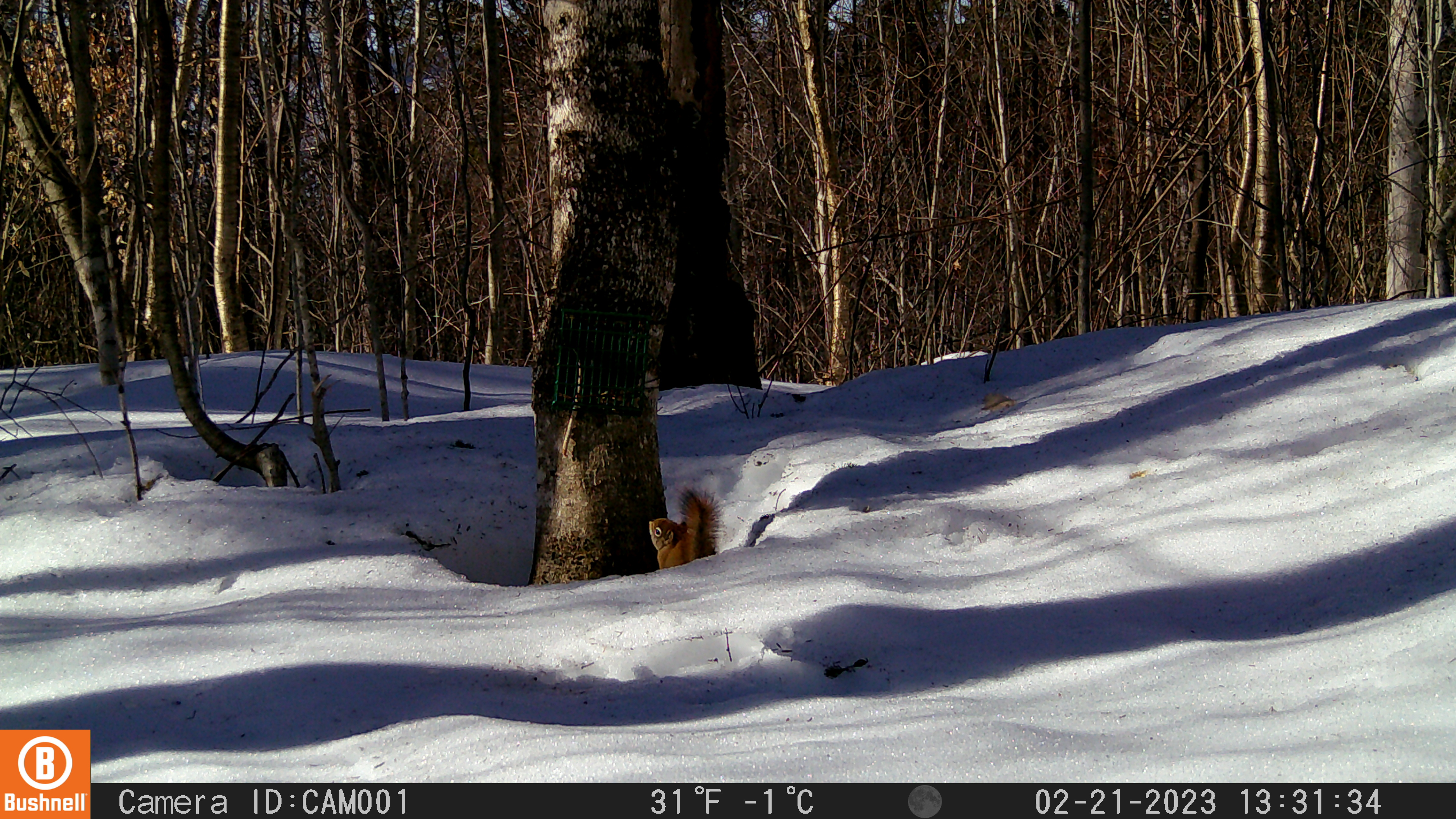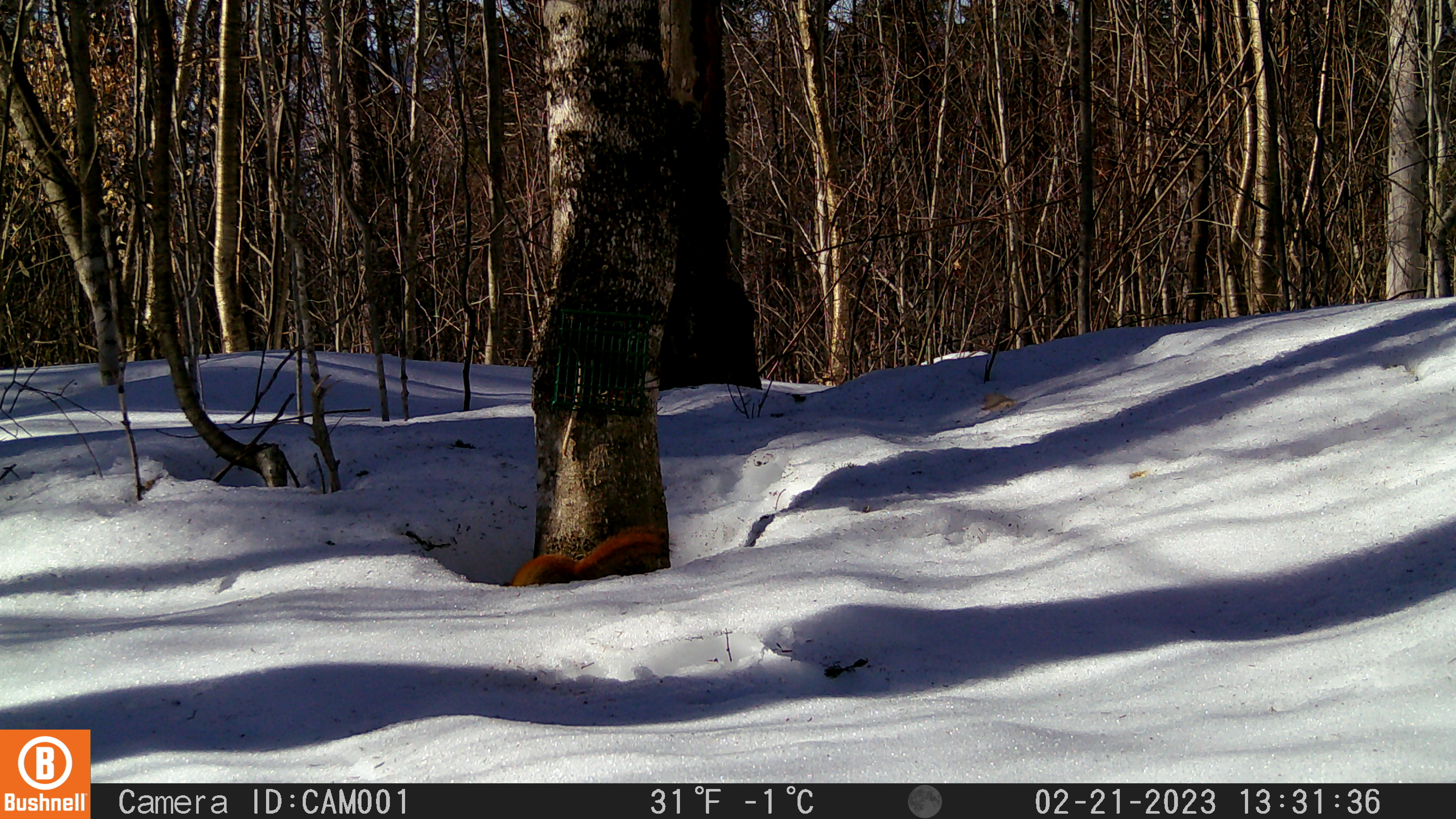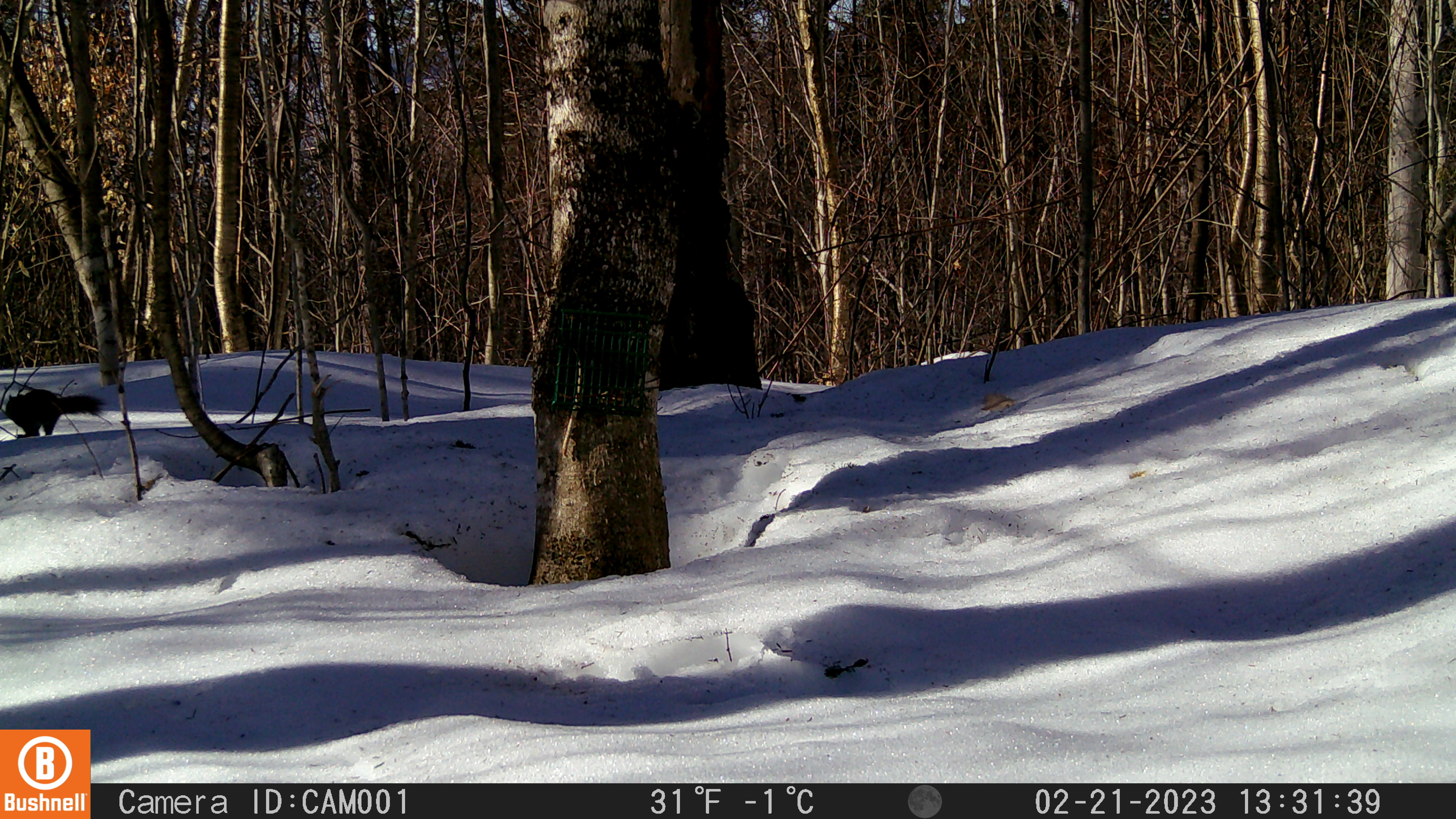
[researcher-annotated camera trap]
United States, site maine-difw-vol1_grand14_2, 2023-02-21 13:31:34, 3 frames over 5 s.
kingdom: Animalia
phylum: Chordata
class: Mammalia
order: Rodentia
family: Sciuridae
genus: Tamiasciurus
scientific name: Tamiasciurus hudsonicus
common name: red squirrel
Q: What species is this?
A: Red squirrel (Tamiasciurus hudsonicus).